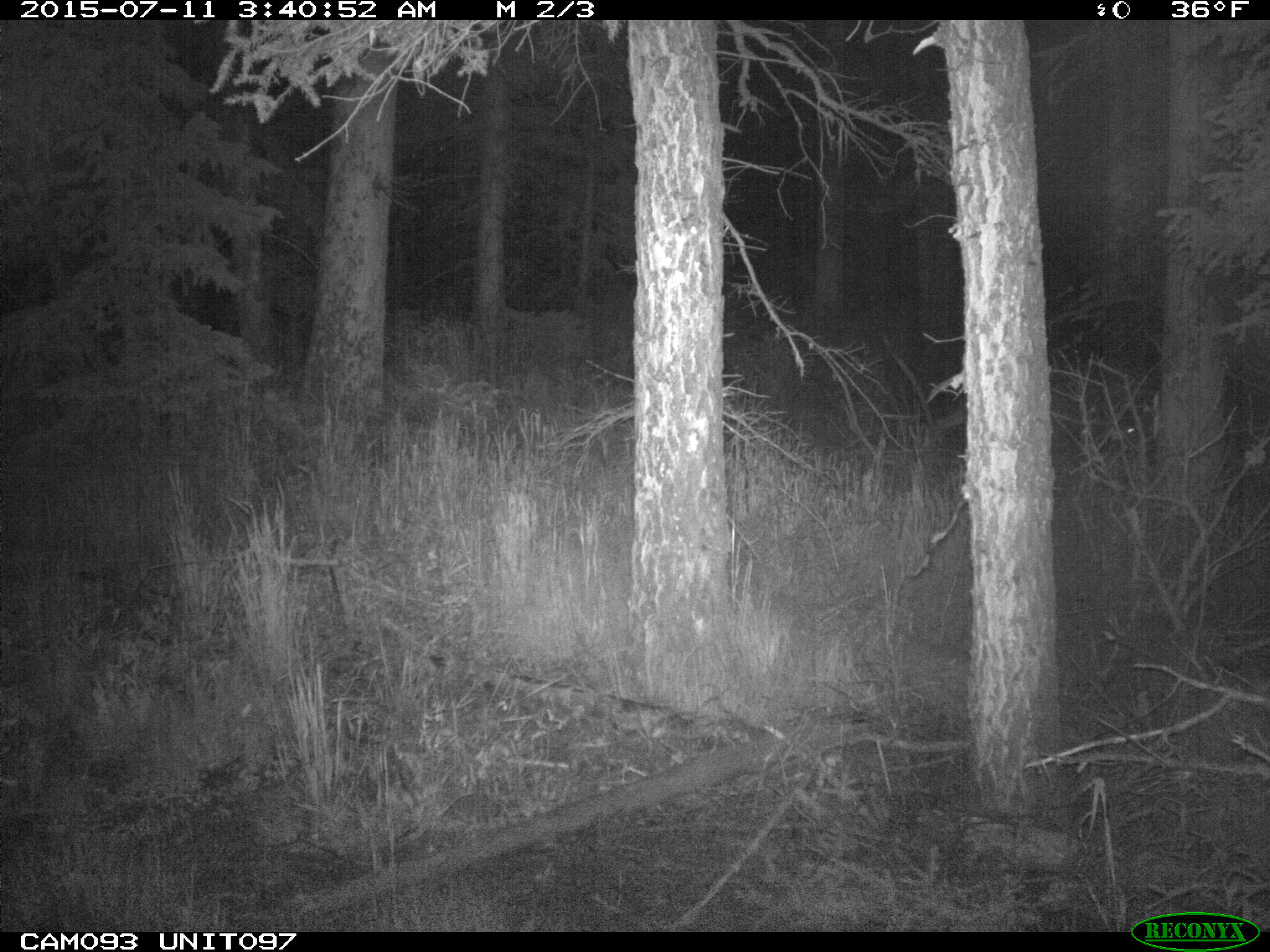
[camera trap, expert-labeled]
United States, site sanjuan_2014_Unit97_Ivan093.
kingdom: Animalia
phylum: Chordata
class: Mammalia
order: Artiodactyla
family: Cervidae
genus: Odocoileus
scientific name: Odocoileus hemionus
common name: mule deer